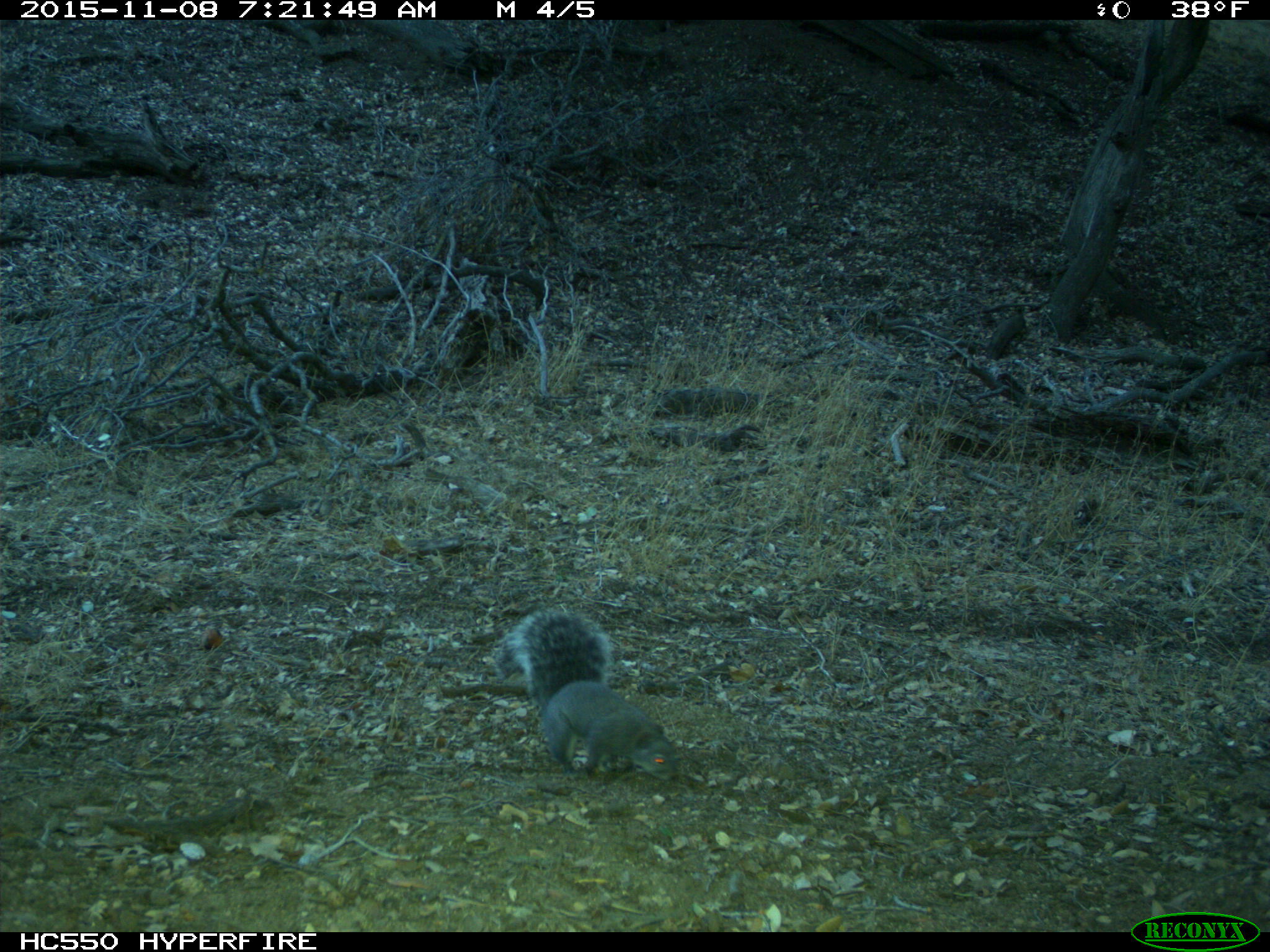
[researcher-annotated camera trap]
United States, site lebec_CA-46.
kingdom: Animalia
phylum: Chordata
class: Mammalia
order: Rodentia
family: Sciuridae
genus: Sciurus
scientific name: Sciurus carolinensis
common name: eastern gray squirrel